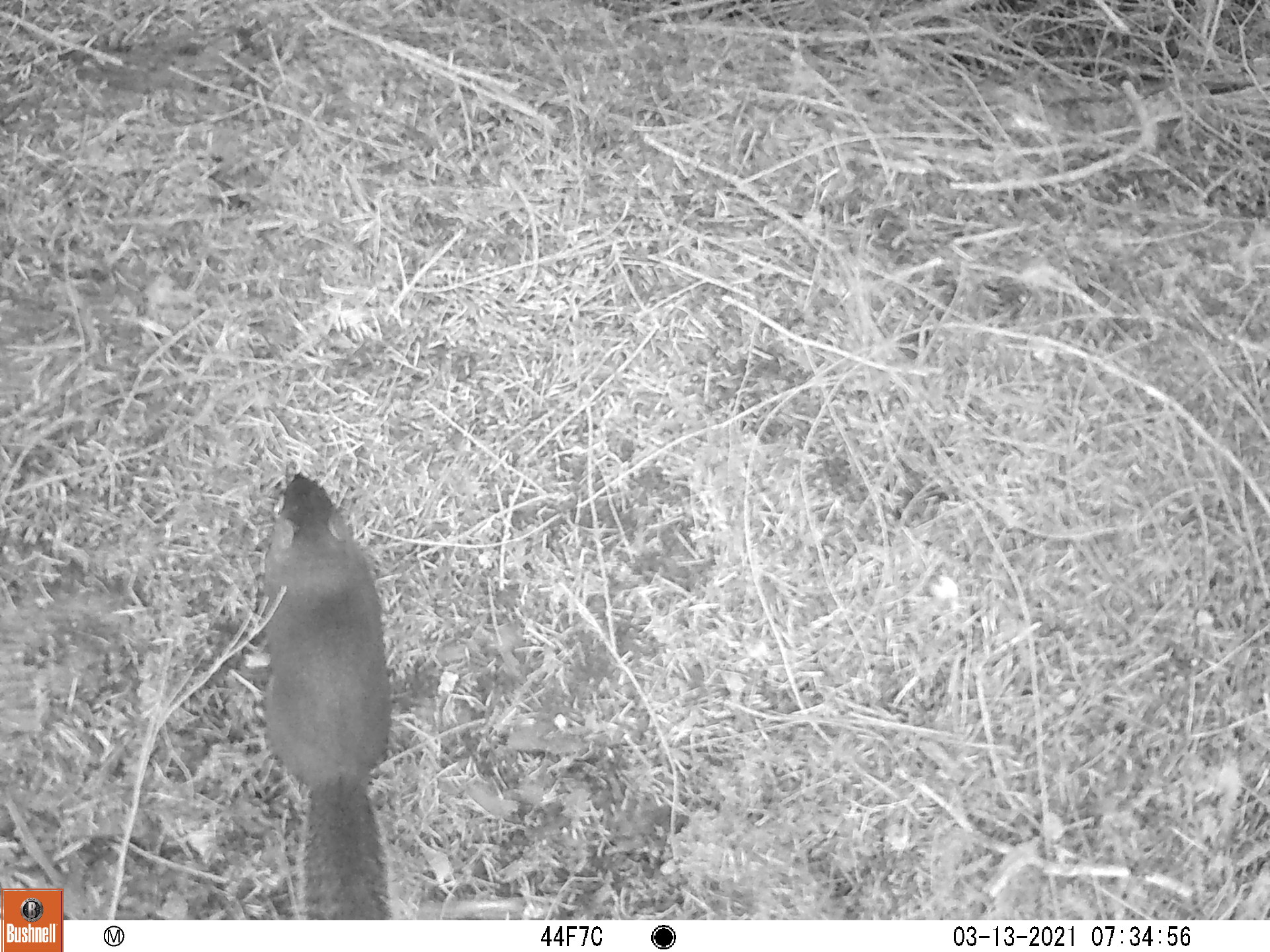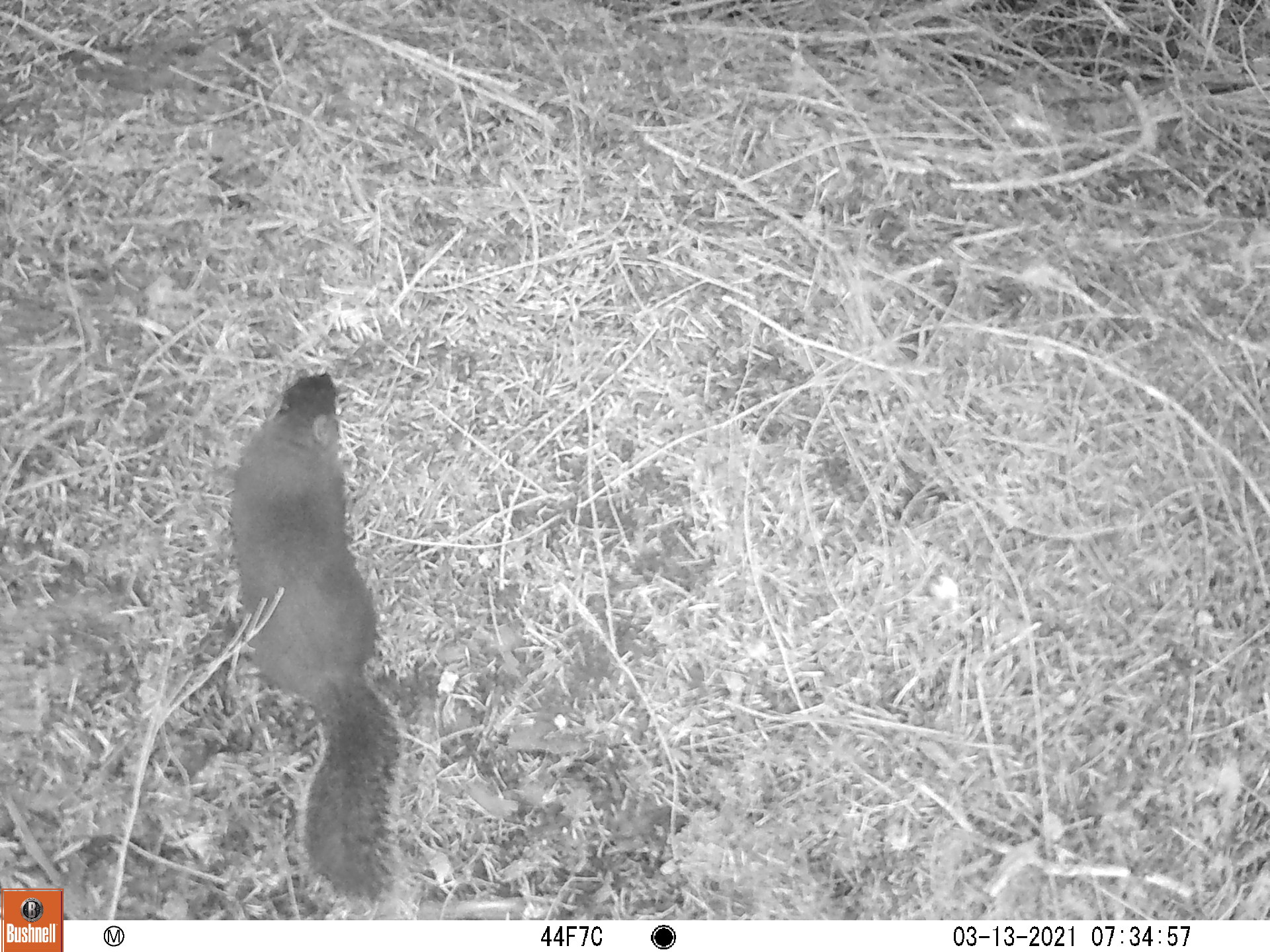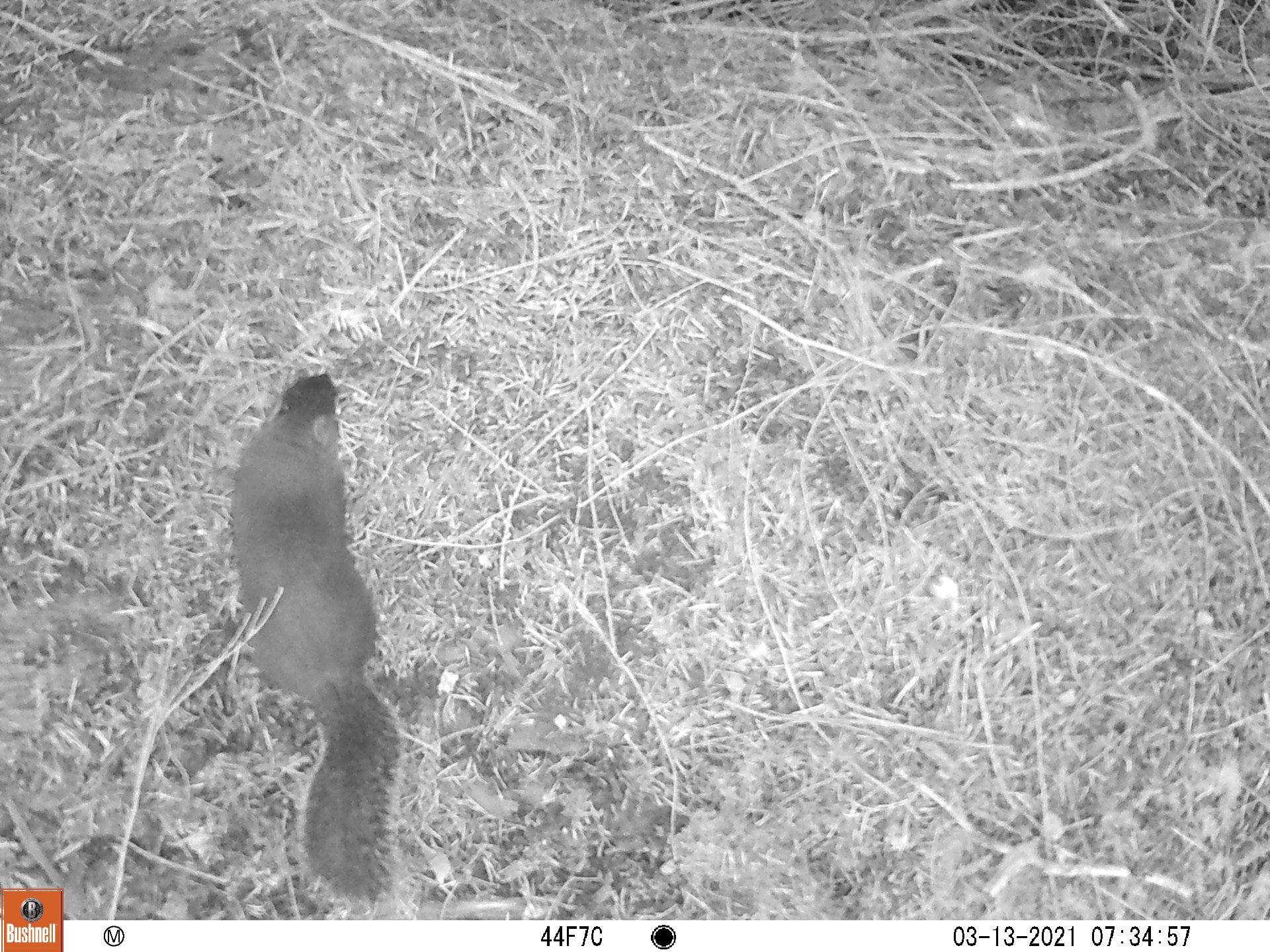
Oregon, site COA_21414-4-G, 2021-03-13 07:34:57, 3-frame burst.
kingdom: Animalia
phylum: Chordata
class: Mammalia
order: Rodentia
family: Sciuridae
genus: Tamiasciurus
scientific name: Tamiasciurus douglasii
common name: douglas squirrel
Douglas squirrel (Tamiasciurus douglasii).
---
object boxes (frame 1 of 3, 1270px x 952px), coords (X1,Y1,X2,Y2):
douglas squirrel: (224,459,429,917)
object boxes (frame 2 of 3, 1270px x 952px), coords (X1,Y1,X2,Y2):
douglas squirrel: (195,362,424,910)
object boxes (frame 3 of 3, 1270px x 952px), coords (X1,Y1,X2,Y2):
douglas squirrel: (195,357,430,912)